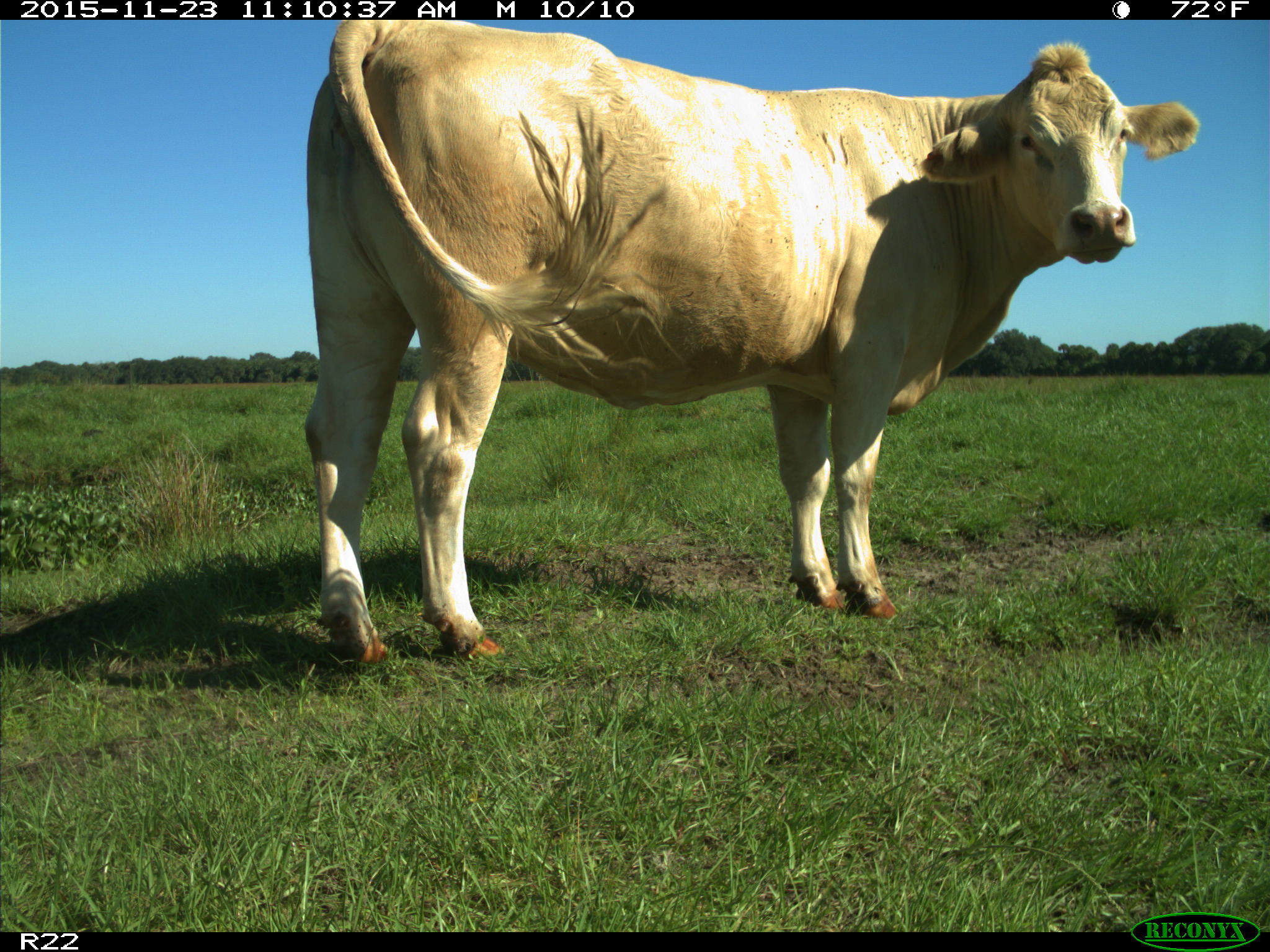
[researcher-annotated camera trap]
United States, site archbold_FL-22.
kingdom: Animalia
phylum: Chordata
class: Mammalia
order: Artiodactyla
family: Bovidae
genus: Bos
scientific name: Bos taurus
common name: domestic cow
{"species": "Bos taurus (domestic cow)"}